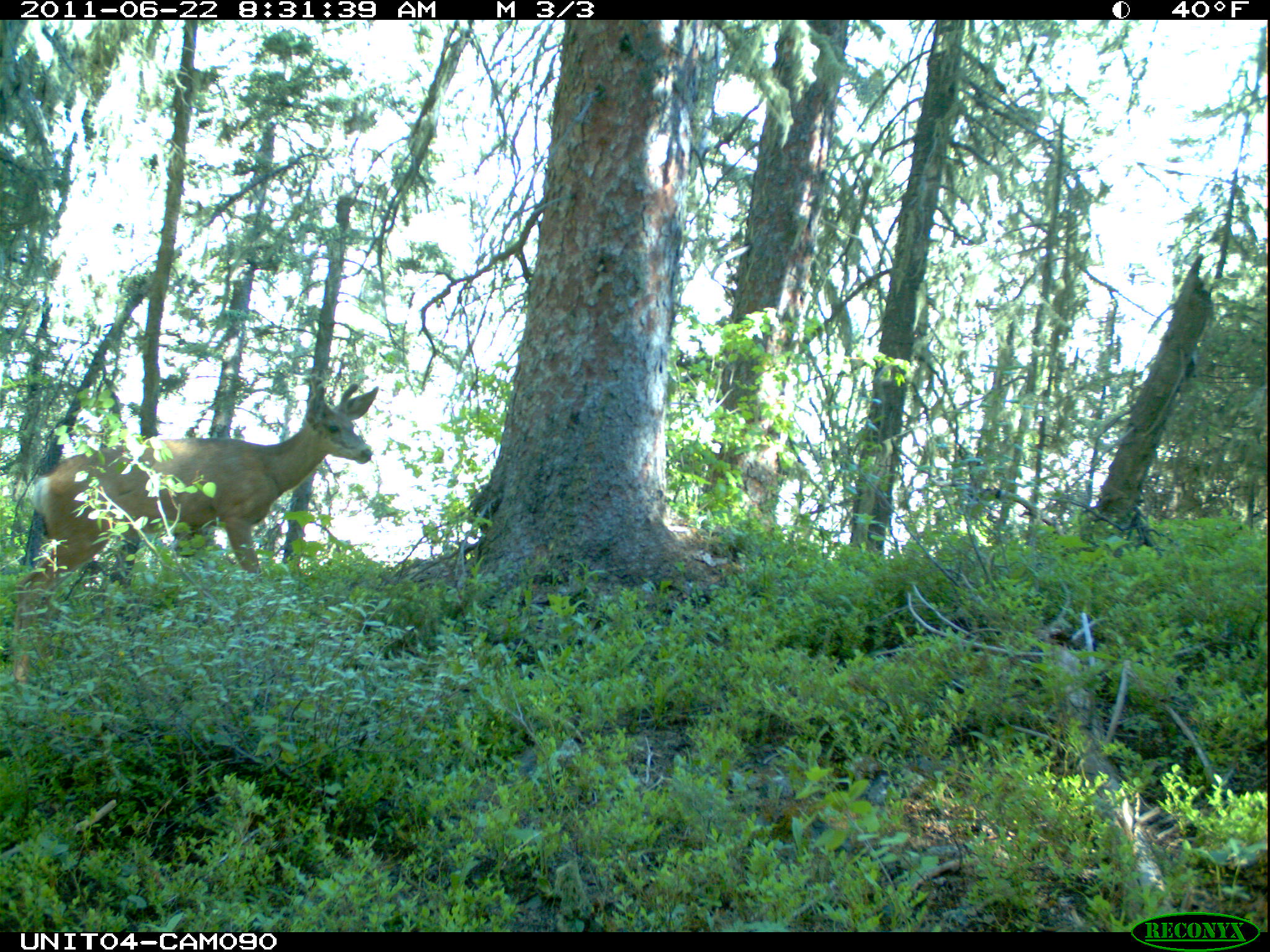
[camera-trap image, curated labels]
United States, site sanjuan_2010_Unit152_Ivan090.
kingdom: Animalia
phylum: Chordata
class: Mammalia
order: Artiodactyla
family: Cervidae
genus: Odocoileus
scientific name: Odocoileus hemionus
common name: mule deer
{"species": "Odocoileus hemionus (mule deer)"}